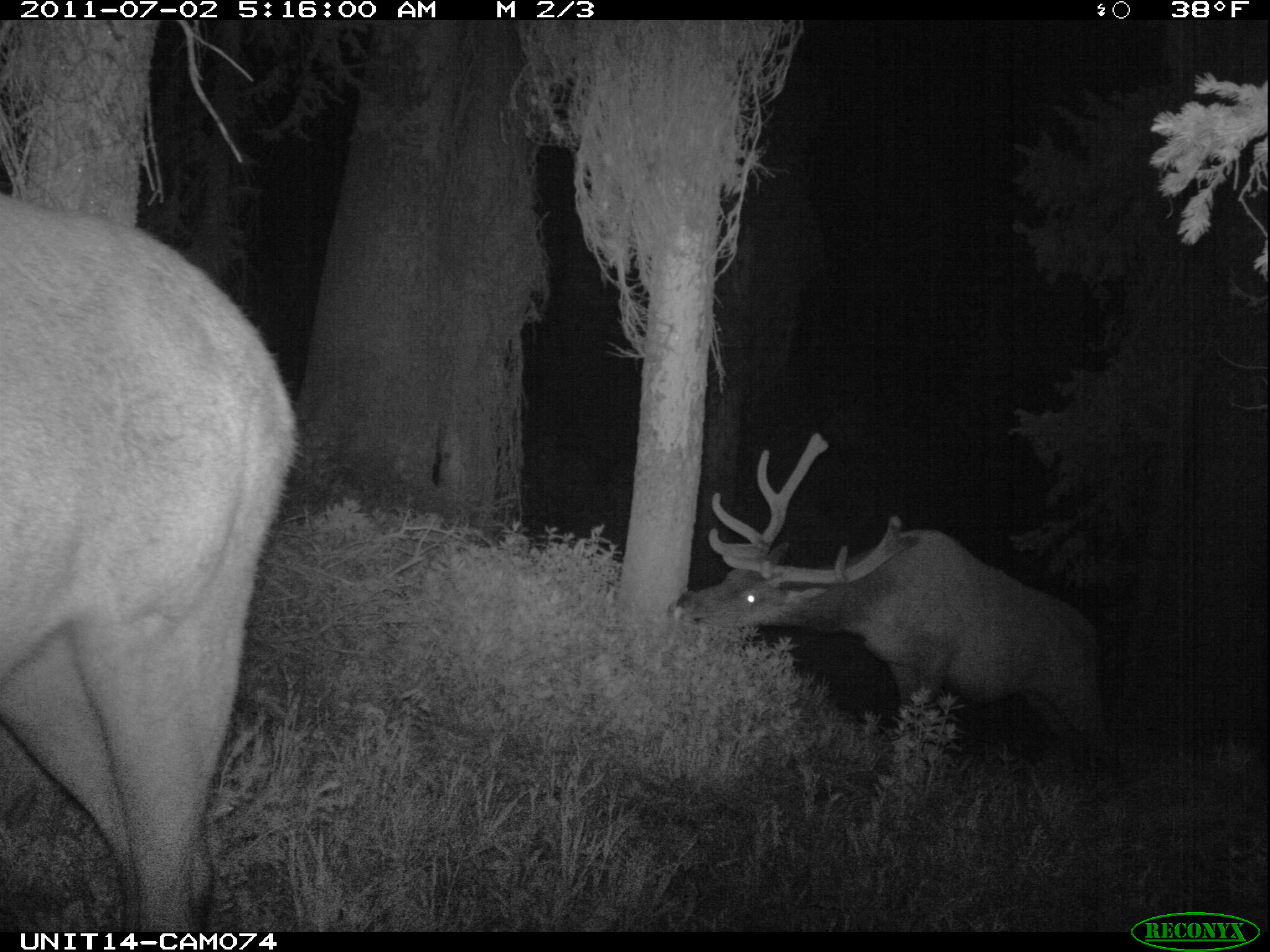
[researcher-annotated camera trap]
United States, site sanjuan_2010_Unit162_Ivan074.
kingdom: Animalia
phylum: Chordata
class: Mammalia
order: Artiodactyla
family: Cervidae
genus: Cervus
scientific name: Cervus elaphus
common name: red deer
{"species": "Cervus elaphus (red deer)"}